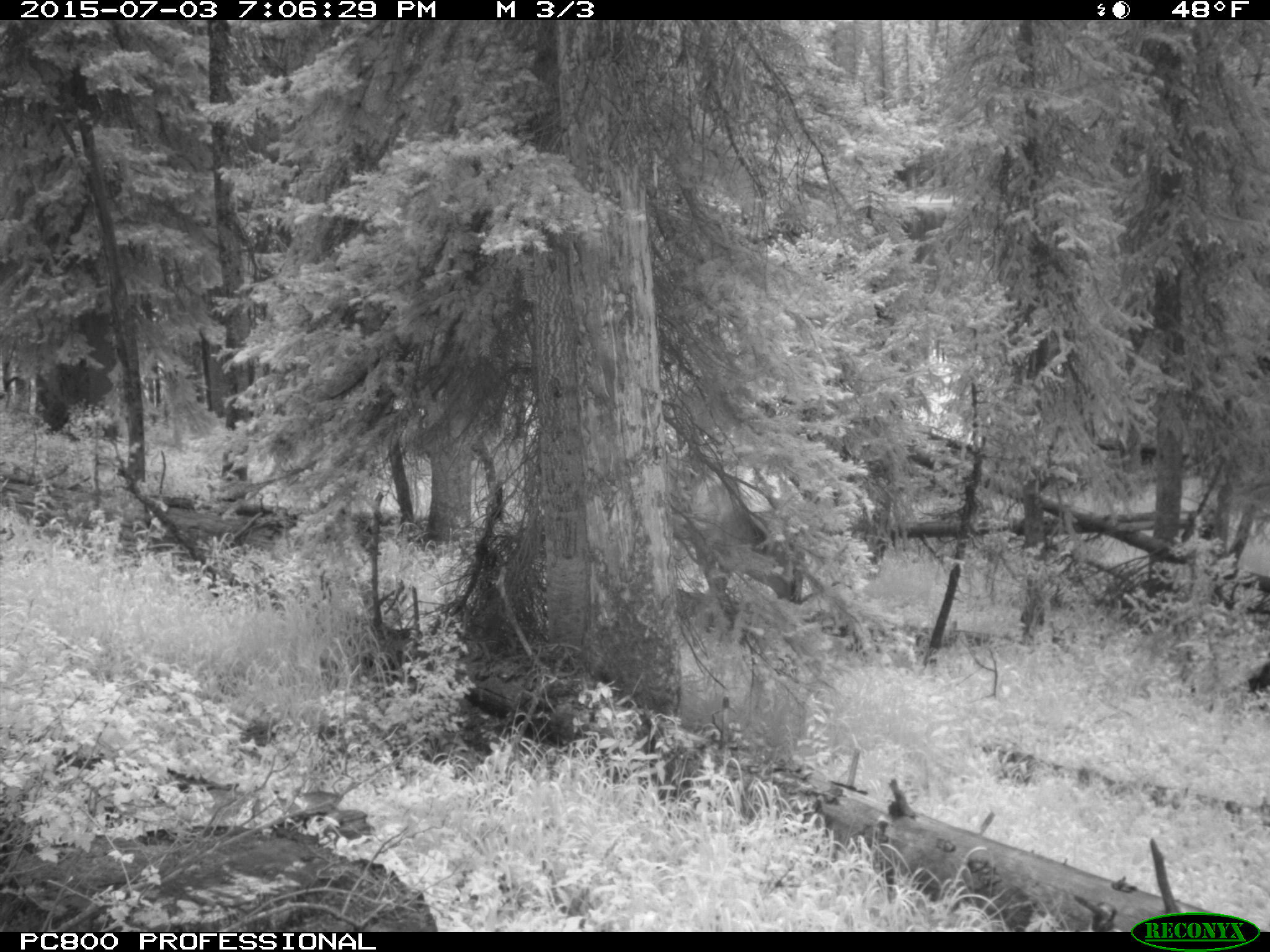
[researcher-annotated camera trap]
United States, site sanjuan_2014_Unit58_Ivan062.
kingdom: Animalia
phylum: Chordata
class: Mammalia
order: Artiodactyla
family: Cervidae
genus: Cervus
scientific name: Cervus elaphus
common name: red deer